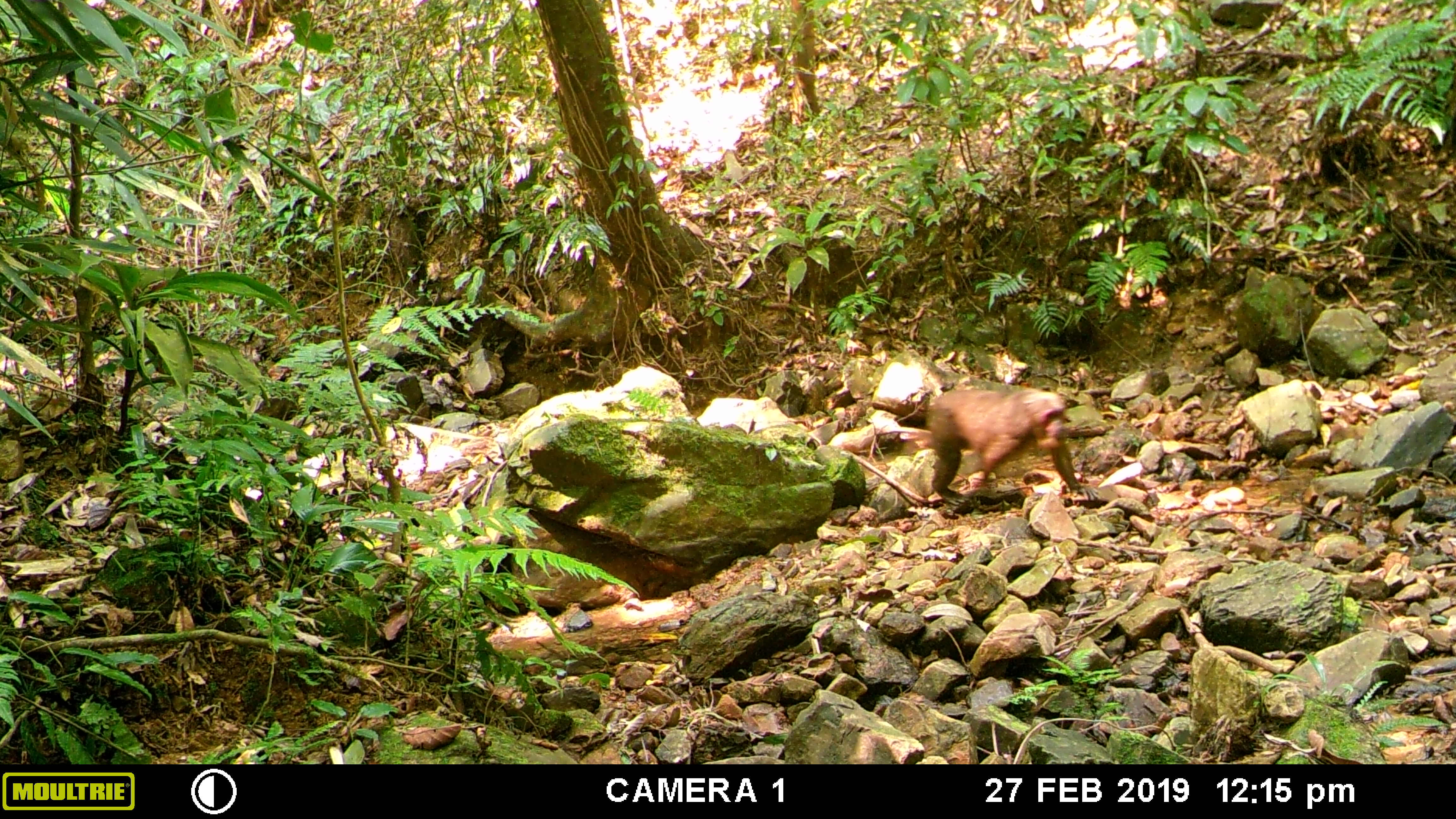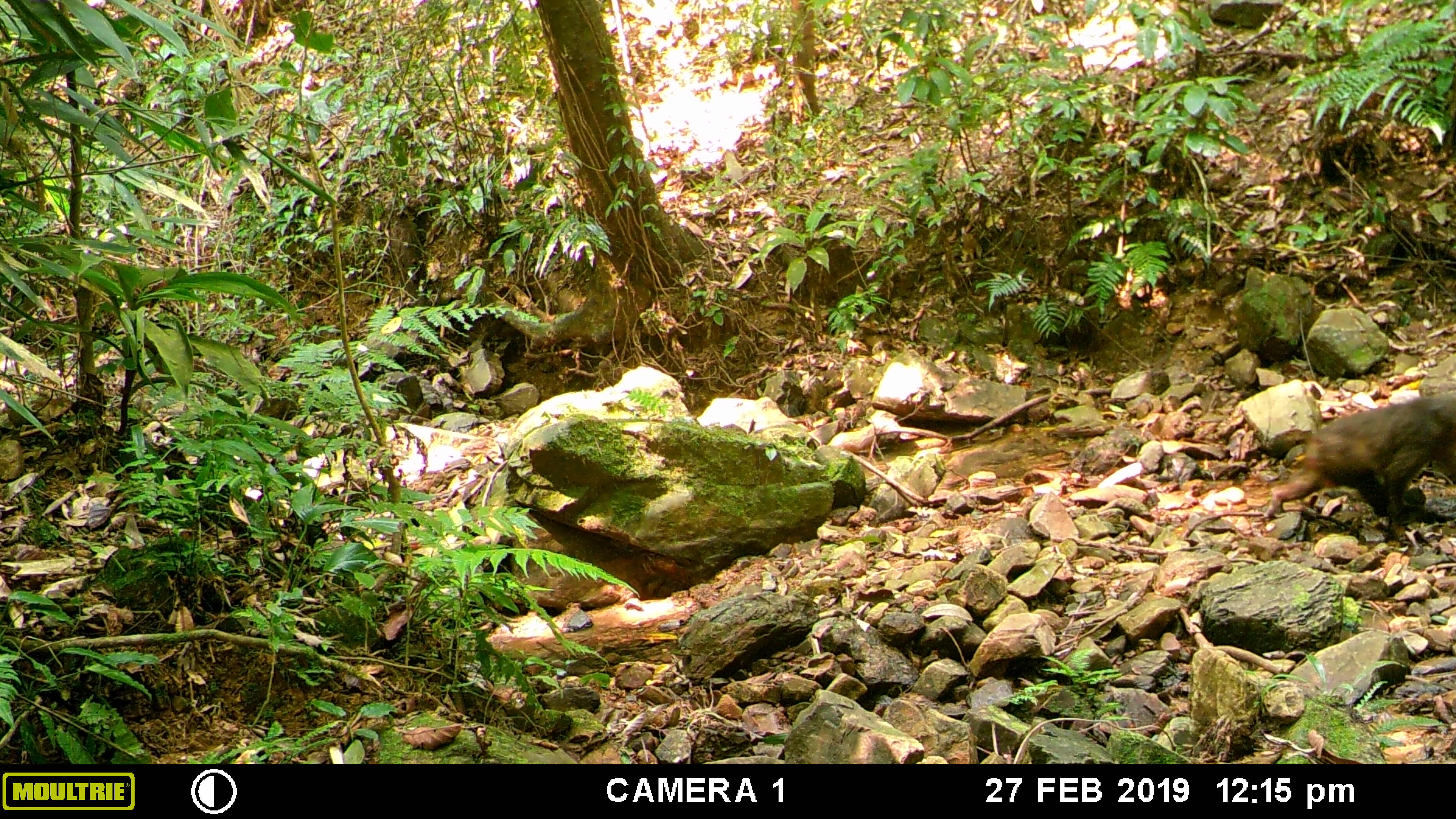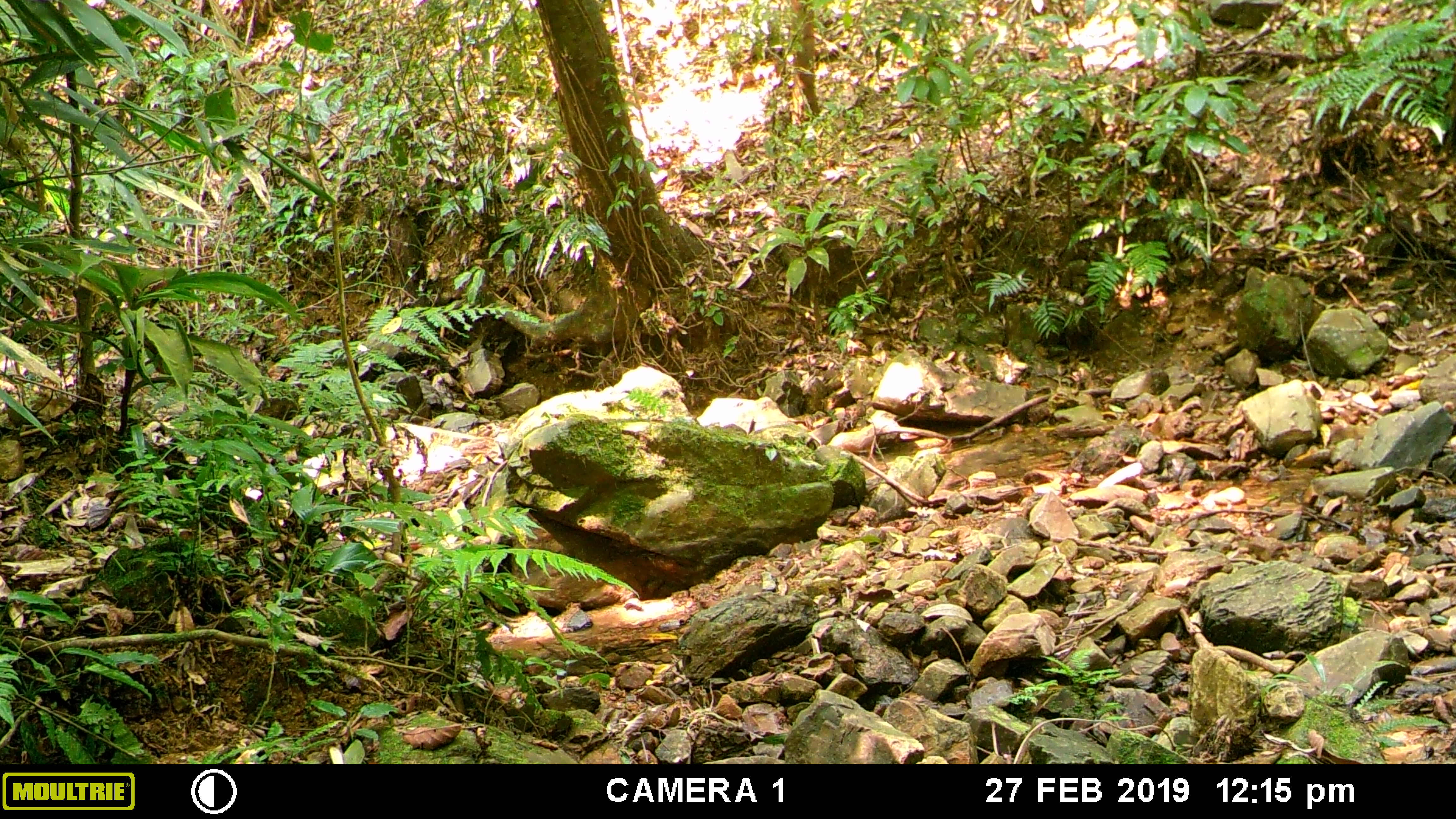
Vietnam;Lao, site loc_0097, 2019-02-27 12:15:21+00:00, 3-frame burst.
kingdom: Animalia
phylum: Chordata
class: Mammalia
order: Primates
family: Cercopithecidae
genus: Macaca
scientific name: Macaca arctoides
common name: stump-tailed macaque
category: stump tailed macaque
Stump tailed macaque (stump-tailed macaque) (Macaca arctoides). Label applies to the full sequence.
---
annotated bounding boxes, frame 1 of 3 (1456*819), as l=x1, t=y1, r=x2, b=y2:
stump tailed macaque: l=924, t=381, r=1099, b=509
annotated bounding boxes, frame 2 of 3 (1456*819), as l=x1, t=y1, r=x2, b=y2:
stump tailed macaque: l=1264, t=388, r=1454, b=548